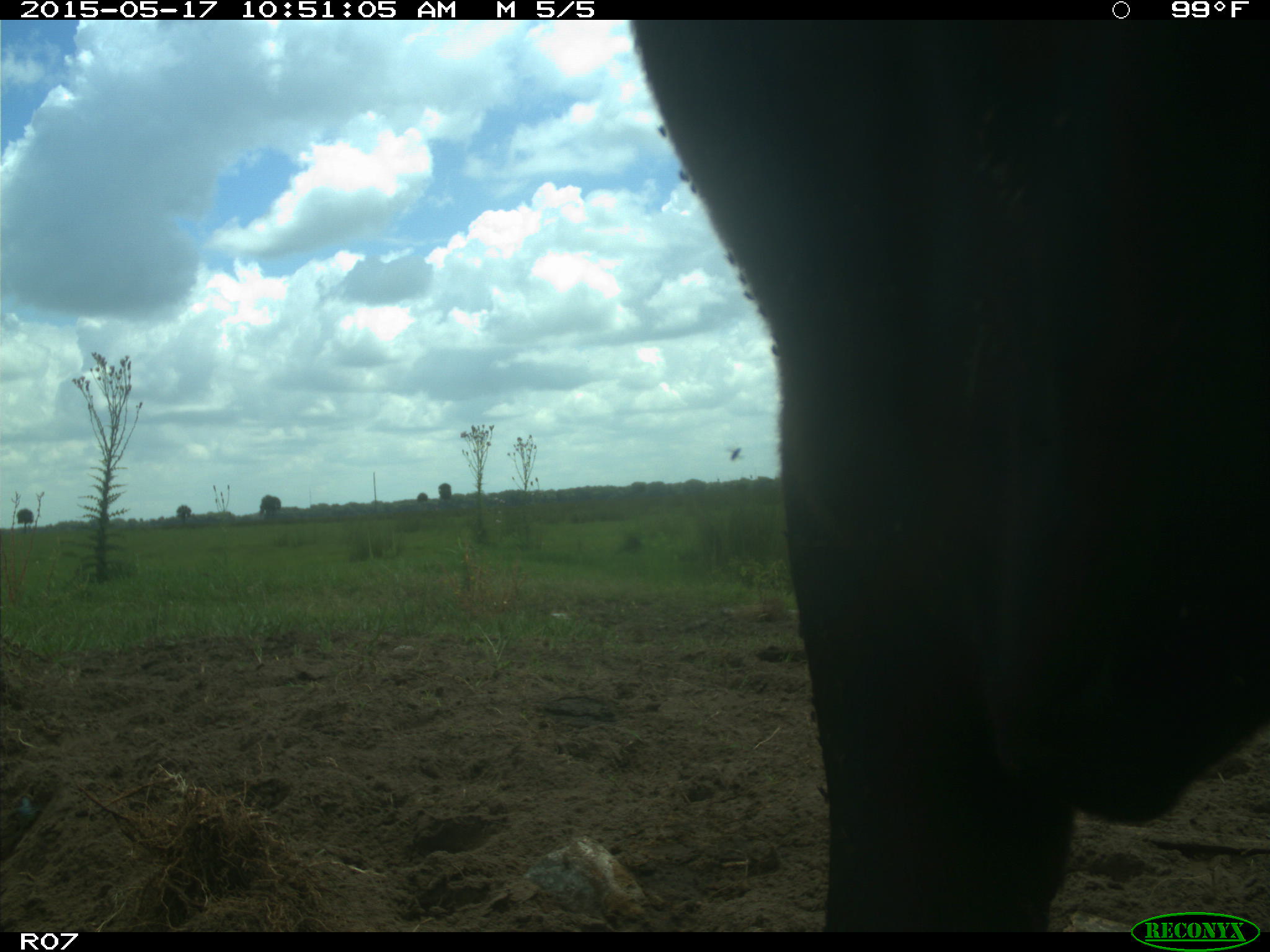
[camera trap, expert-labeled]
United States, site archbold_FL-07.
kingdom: Animalia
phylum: Chordata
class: Mammalia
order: Artiodactyla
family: Bovidae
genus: Bos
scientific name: Bos taurus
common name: domestic cow